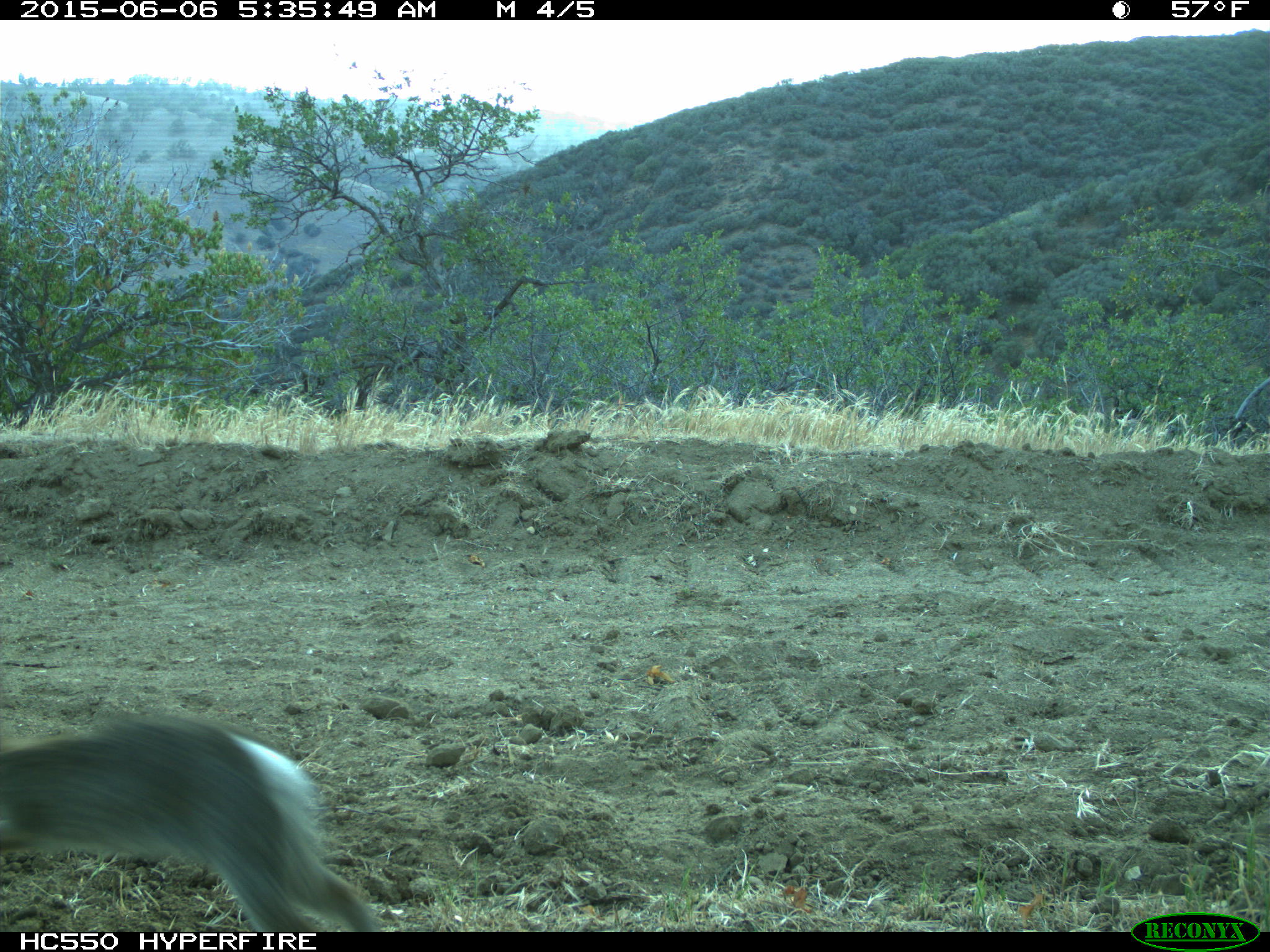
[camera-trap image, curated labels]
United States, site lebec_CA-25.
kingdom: Animalia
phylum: Chordata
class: Mammalia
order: Lagomorpha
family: Leporidae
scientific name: Leporidae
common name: rabbits and hares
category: unidentified rabbit